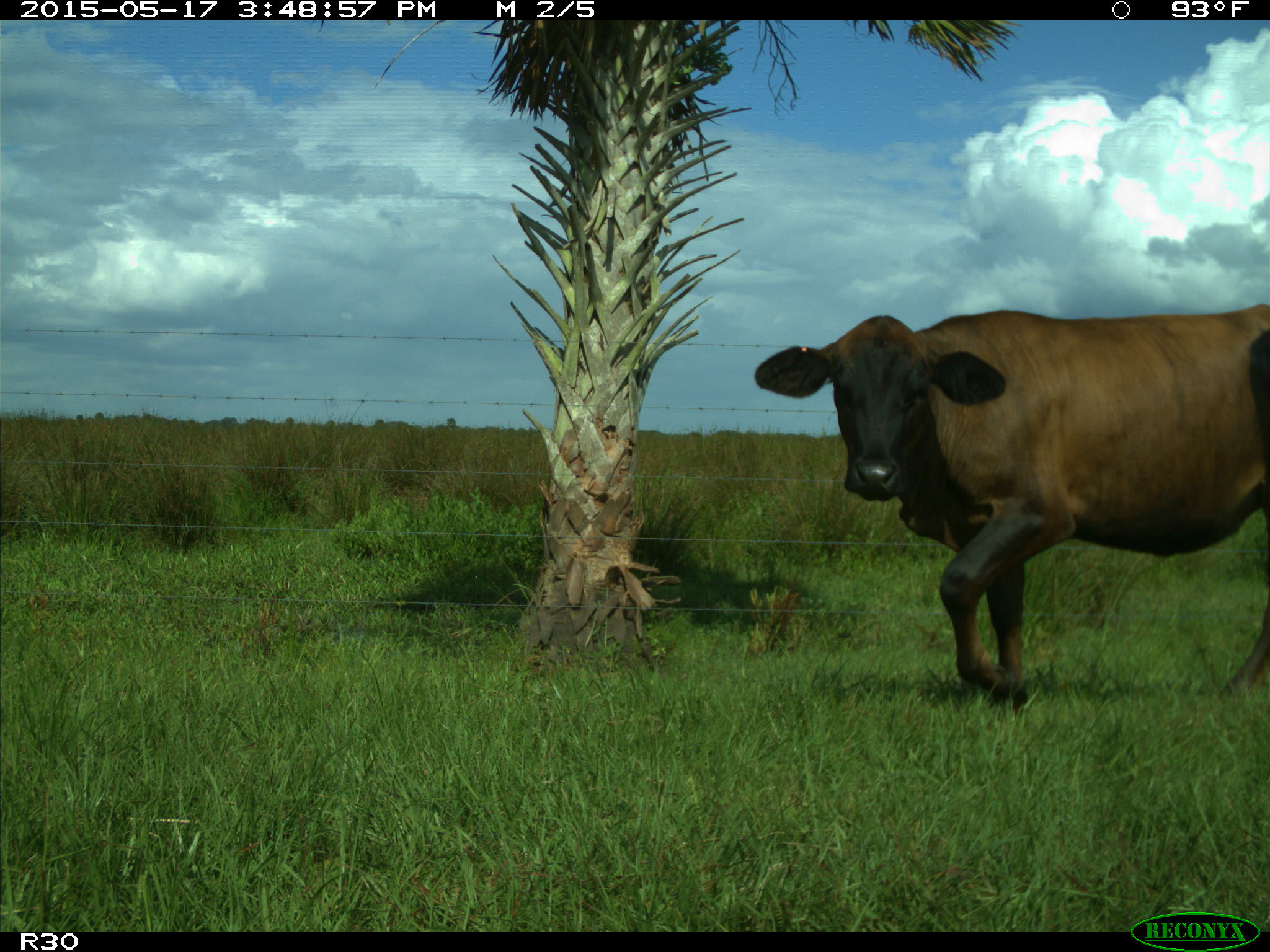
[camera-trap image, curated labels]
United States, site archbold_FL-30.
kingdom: Animalia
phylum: Chordata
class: Mammalia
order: Artiodactyla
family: Bovidae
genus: Bos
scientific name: Bos taurus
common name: domestic cow